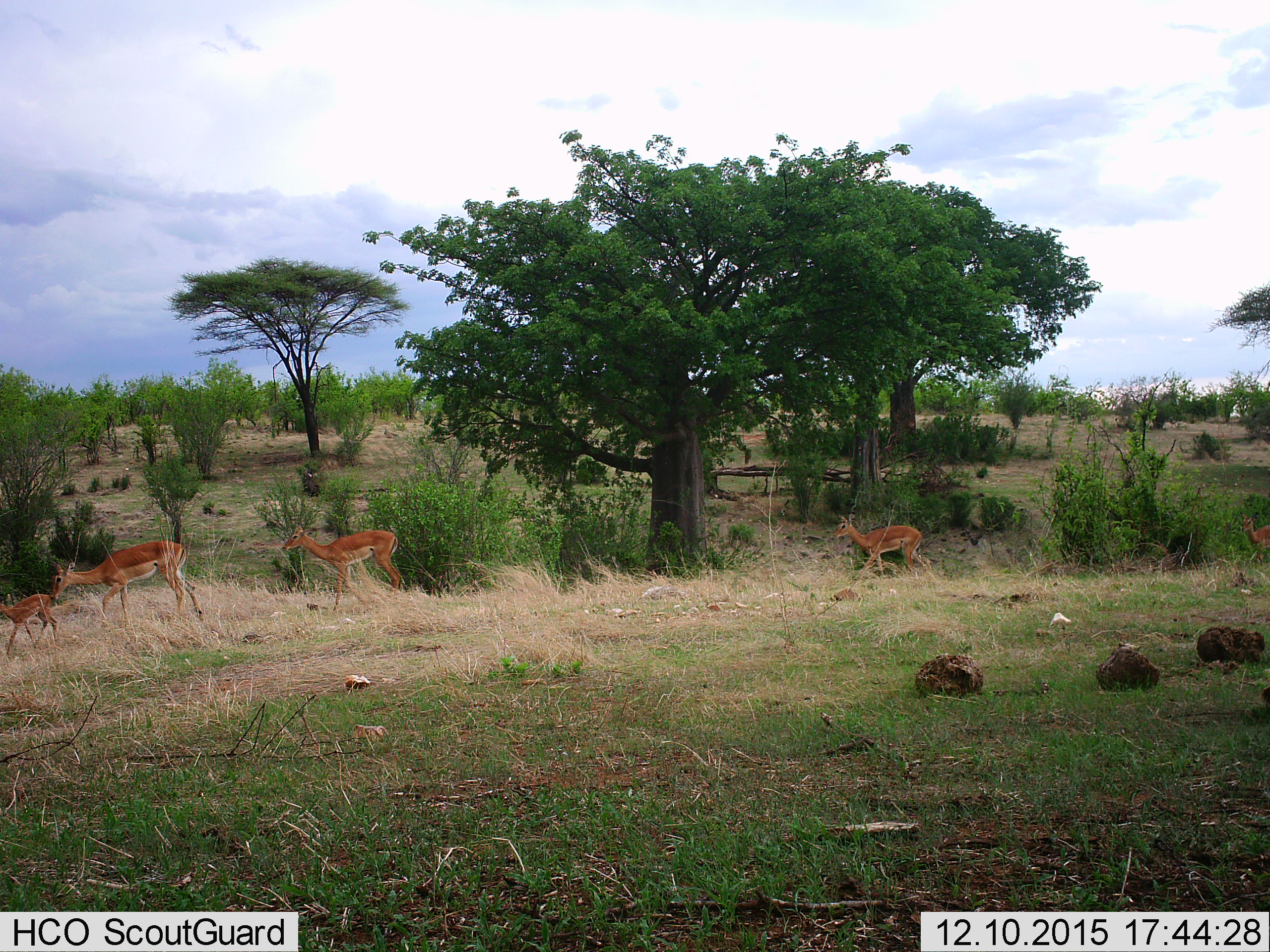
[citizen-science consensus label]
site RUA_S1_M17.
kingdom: Animalia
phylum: Chordata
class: Mammalia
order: Artiodactyla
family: Bovidae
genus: Aepyceros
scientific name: Aepyceros melampus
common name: impala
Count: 5.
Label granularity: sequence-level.